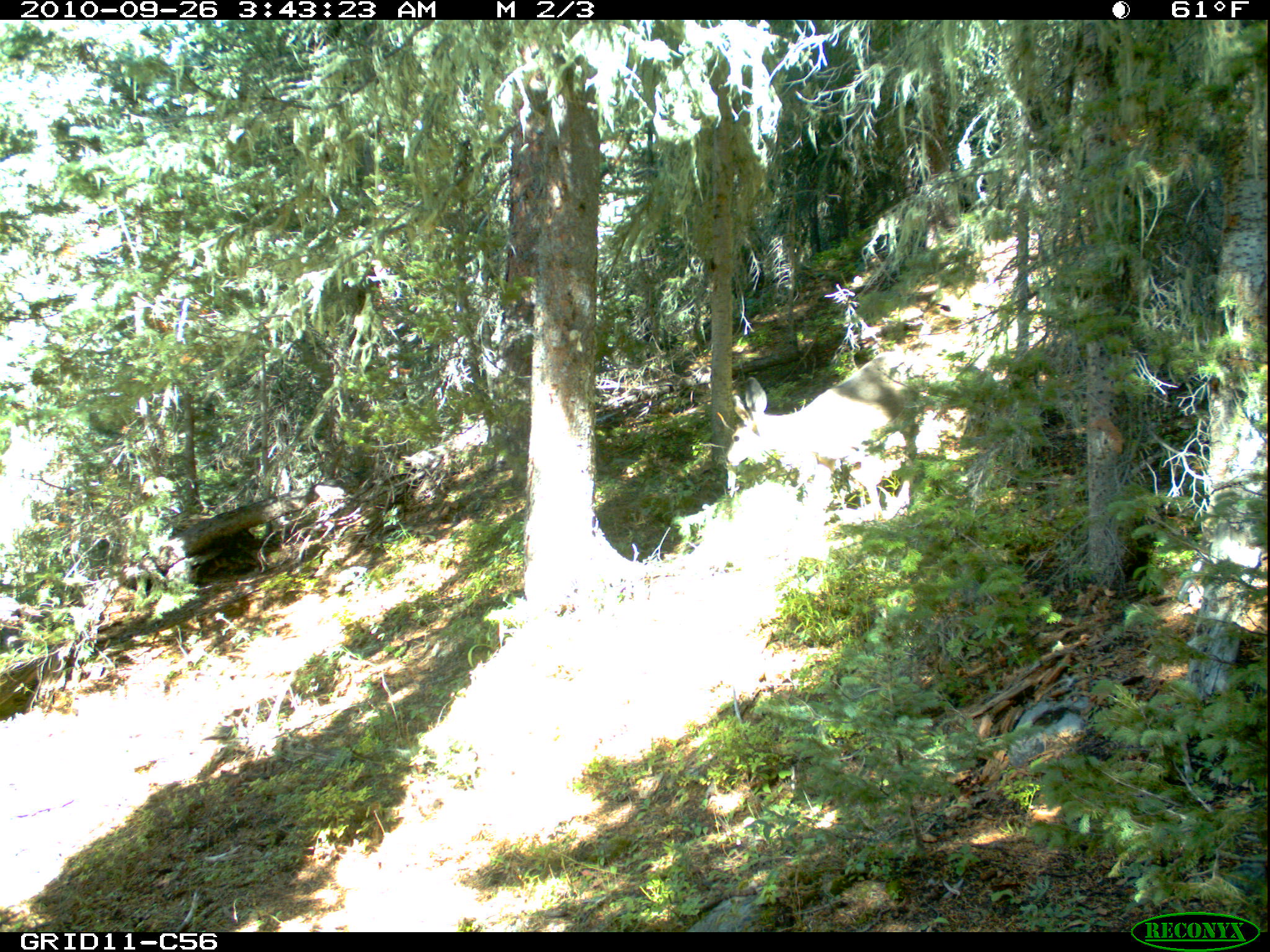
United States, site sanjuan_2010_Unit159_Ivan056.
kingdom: Animalia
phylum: Chordata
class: Mammalia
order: Artiodactyla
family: Cervidae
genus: Odocoileus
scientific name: Odocoileus hemionus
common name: mule deer